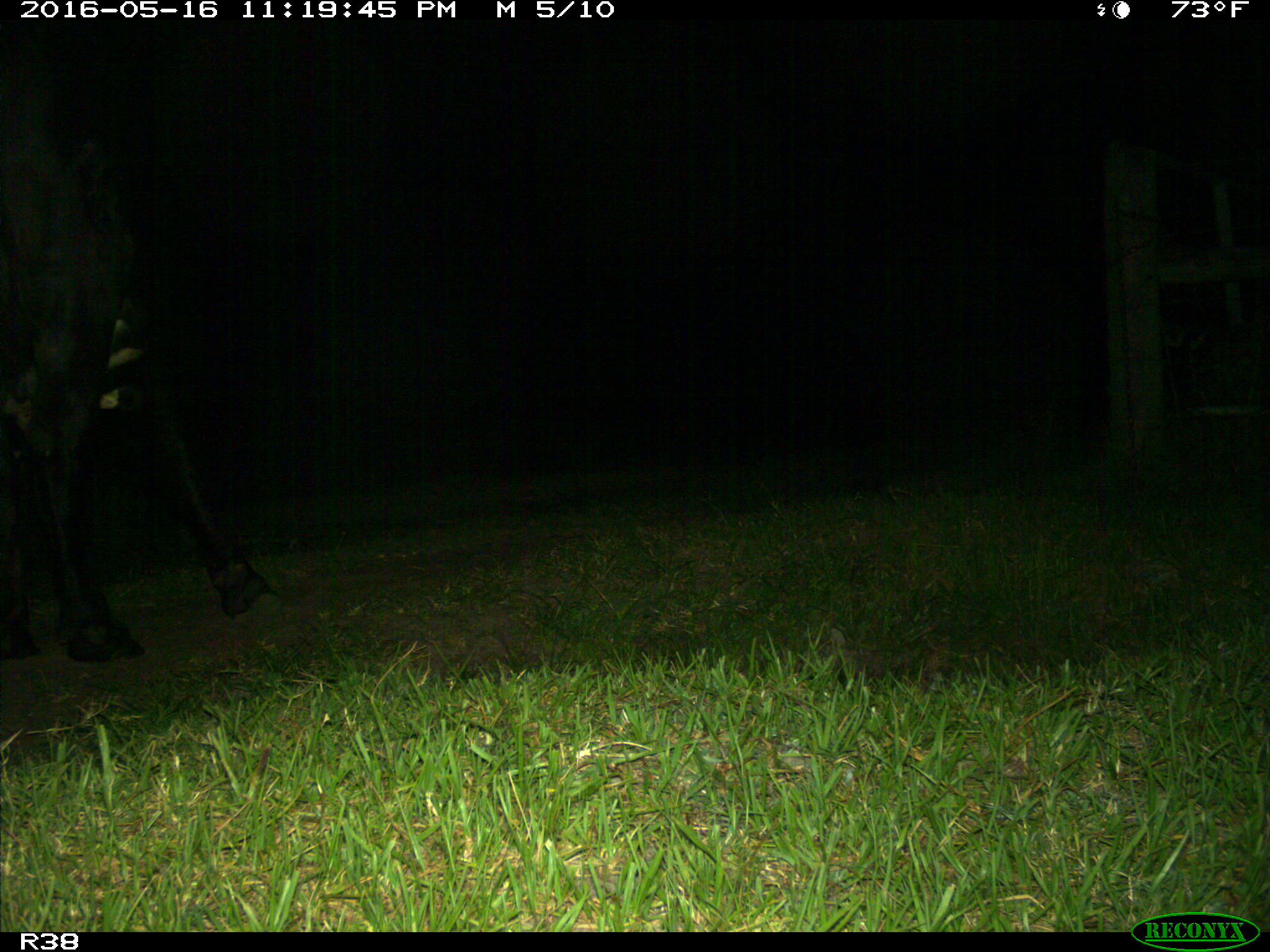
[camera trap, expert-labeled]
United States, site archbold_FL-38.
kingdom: Animalia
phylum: Chordata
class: Mammalia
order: Artiodactyla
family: Bovidae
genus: Bos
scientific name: Bos taurus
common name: domestic cow